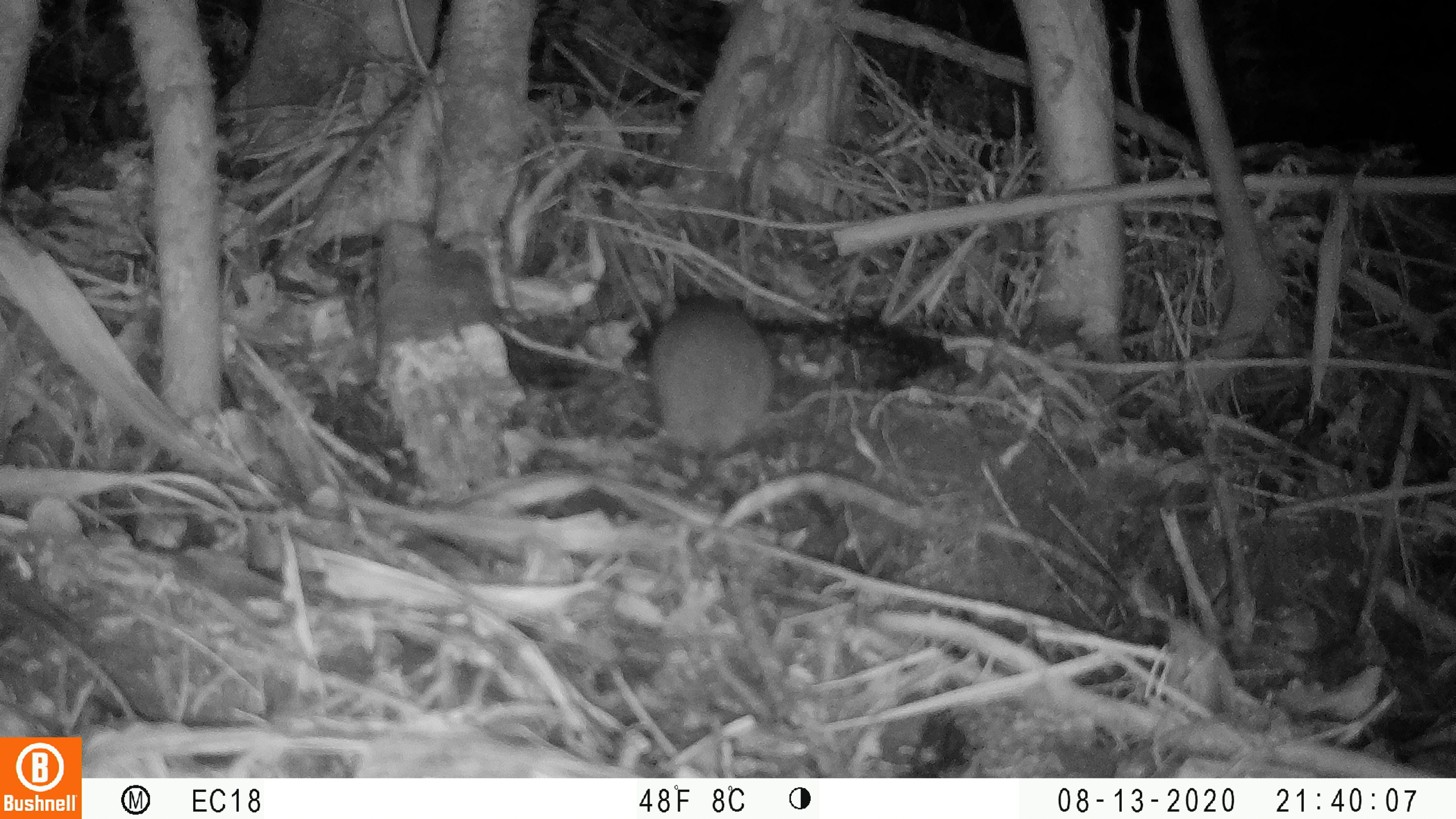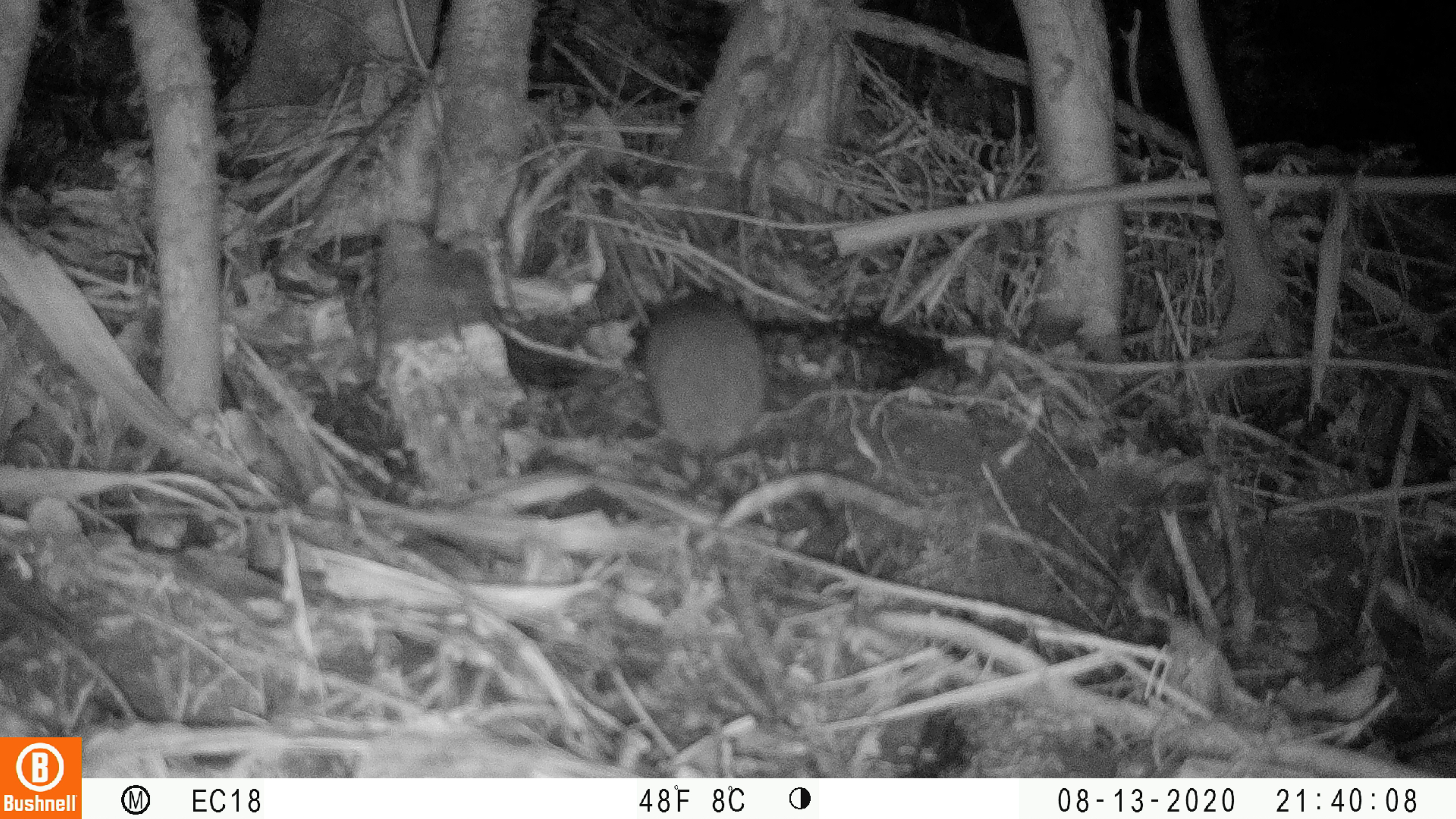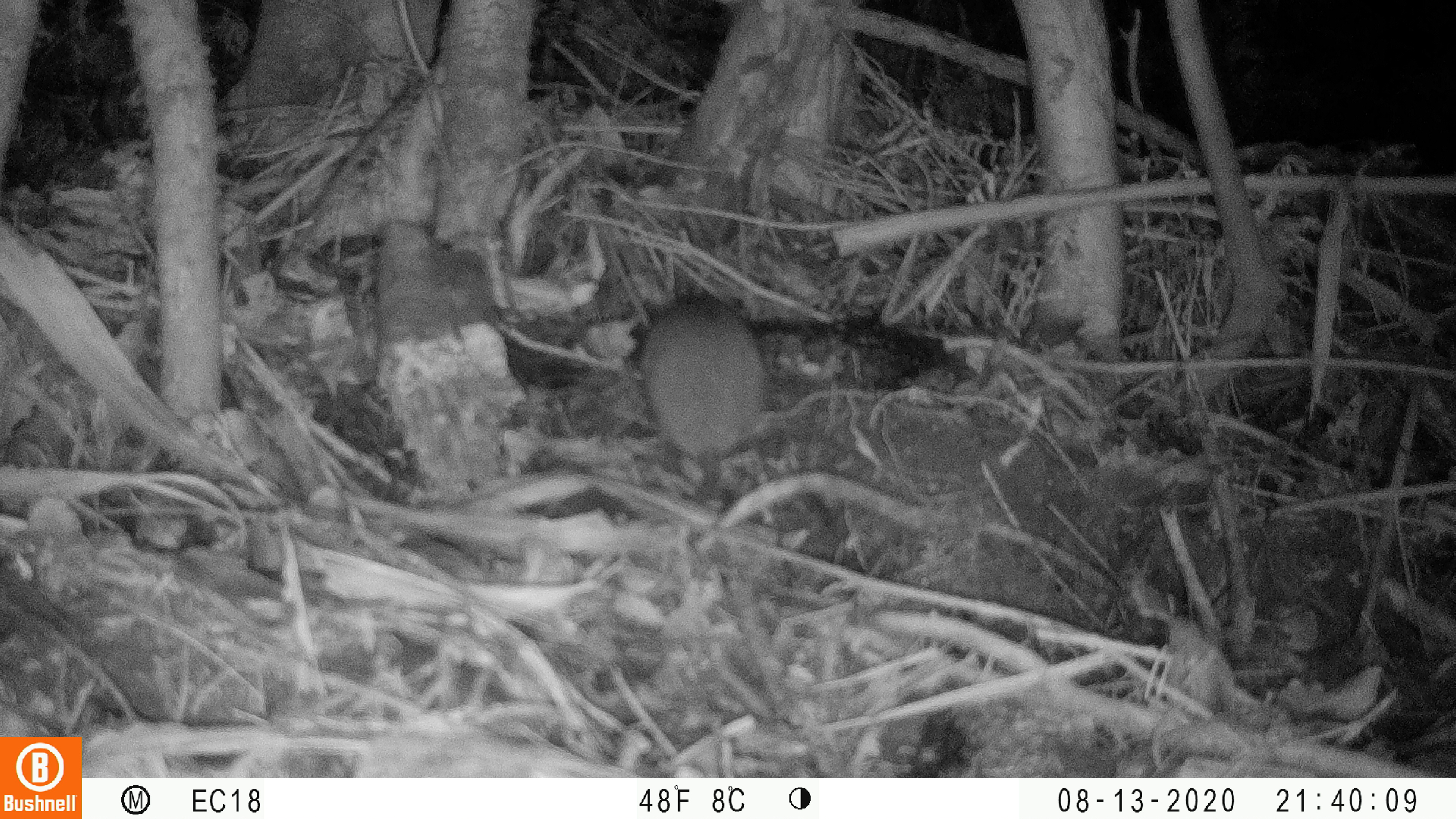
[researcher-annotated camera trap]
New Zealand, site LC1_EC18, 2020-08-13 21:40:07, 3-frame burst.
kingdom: Animalia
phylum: Chordata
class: Mammalia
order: Rodentia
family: Muridae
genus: Rattus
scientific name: Rattus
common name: rat